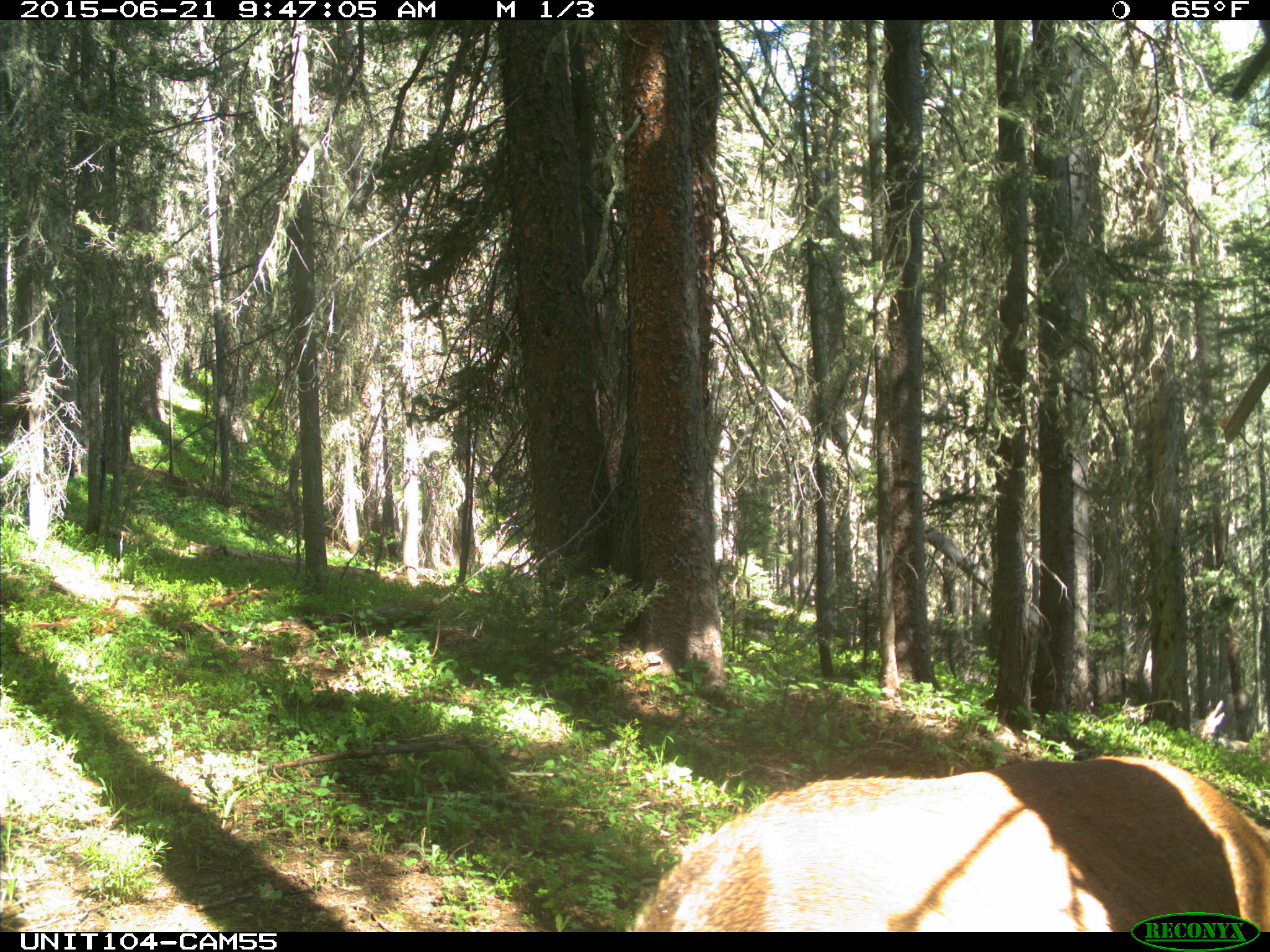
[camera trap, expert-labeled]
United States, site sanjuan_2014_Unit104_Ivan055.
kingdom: Animalia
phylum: Chordata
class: Mammalia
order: Artiodactyla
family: Cervidae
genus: Cervus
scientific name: Cervus elaphus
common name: red deer